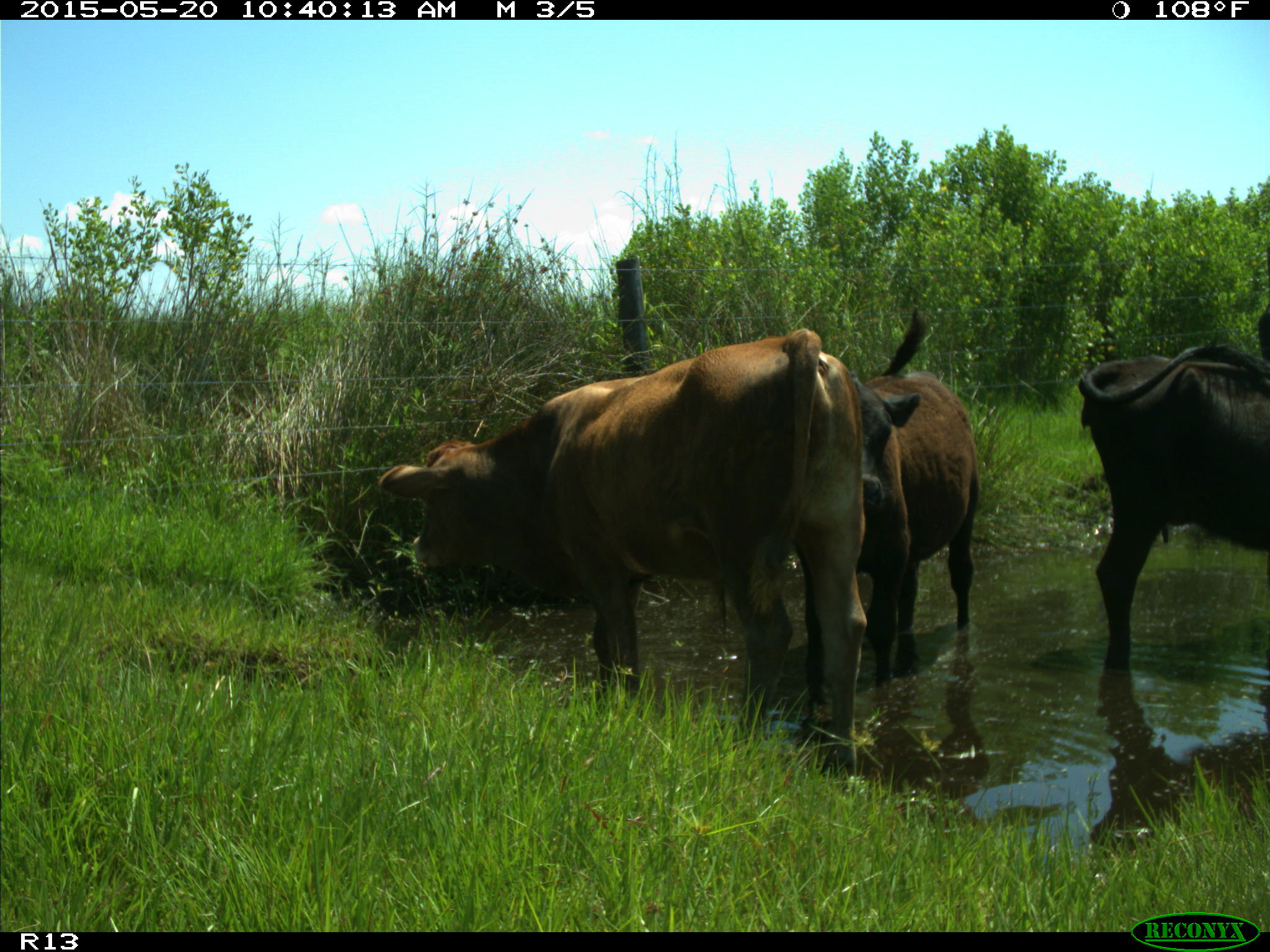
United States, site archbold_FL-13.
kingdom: Animalia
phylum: Chordata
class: Mammalia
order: Artiodactyla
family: Bovidae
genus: Bos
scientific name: Bos taurus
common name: domestic cow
Bos taurus (domestic cow).